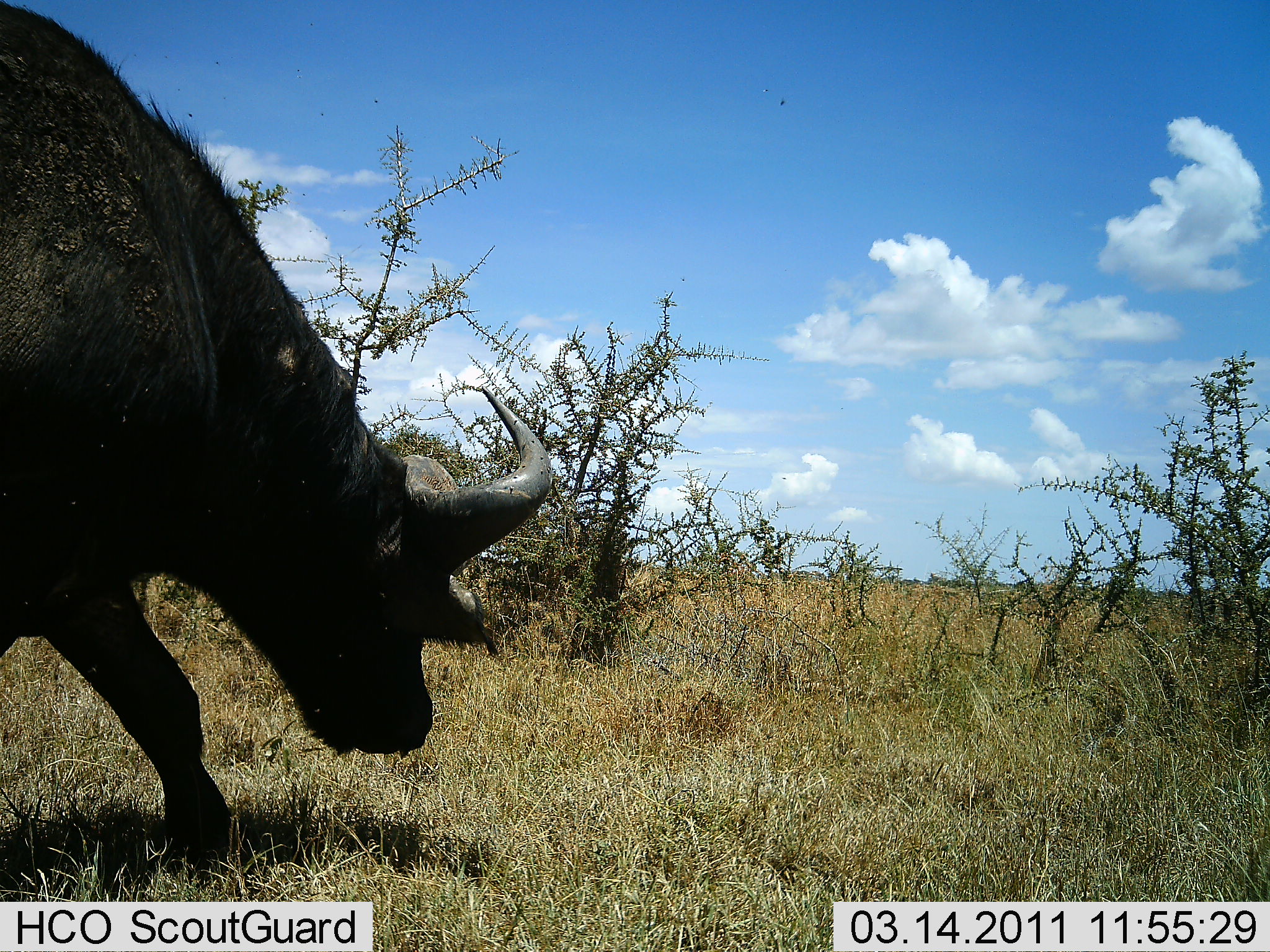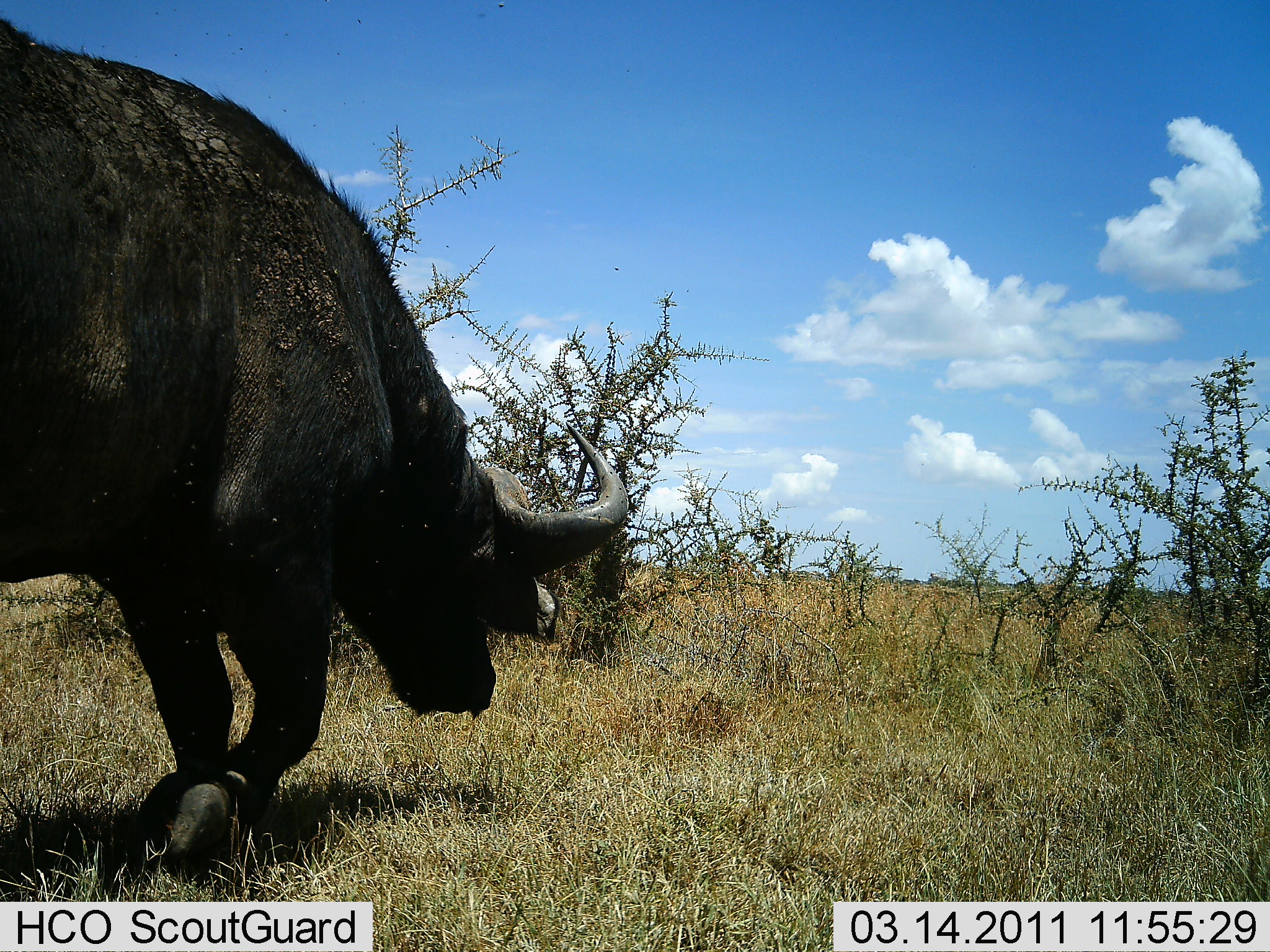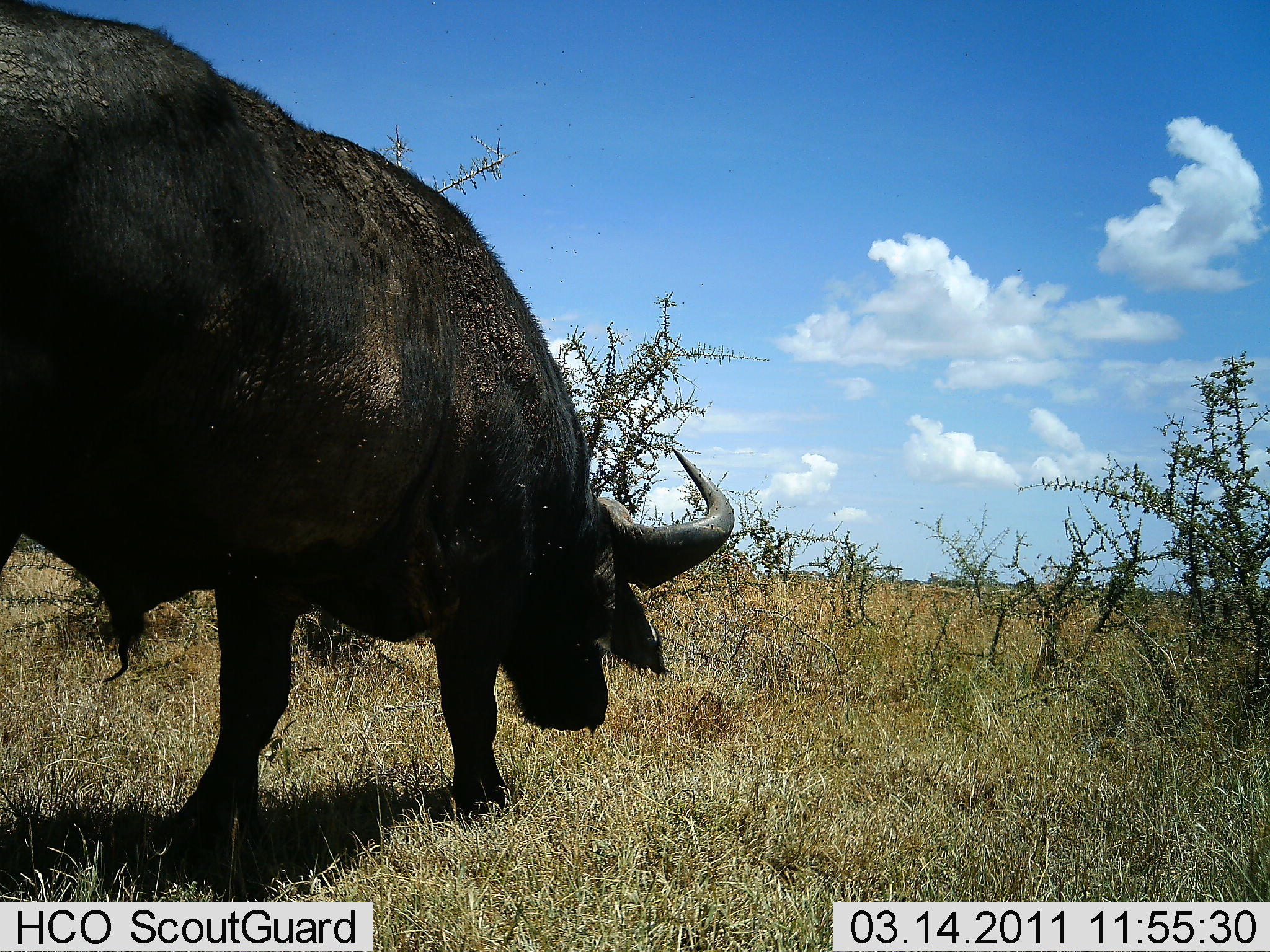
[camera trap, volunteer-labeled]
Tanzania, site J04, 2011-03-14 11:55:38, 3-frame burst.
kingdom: Animalia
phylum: Chordata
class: Mammalia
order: Artiodactyla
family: Bovidae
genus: Syncerus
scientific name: Syncerus caffer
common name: cape buffalo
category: buffalo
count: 1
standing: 10%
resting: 0%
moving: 90%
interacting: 0%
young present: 0%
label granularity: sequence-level